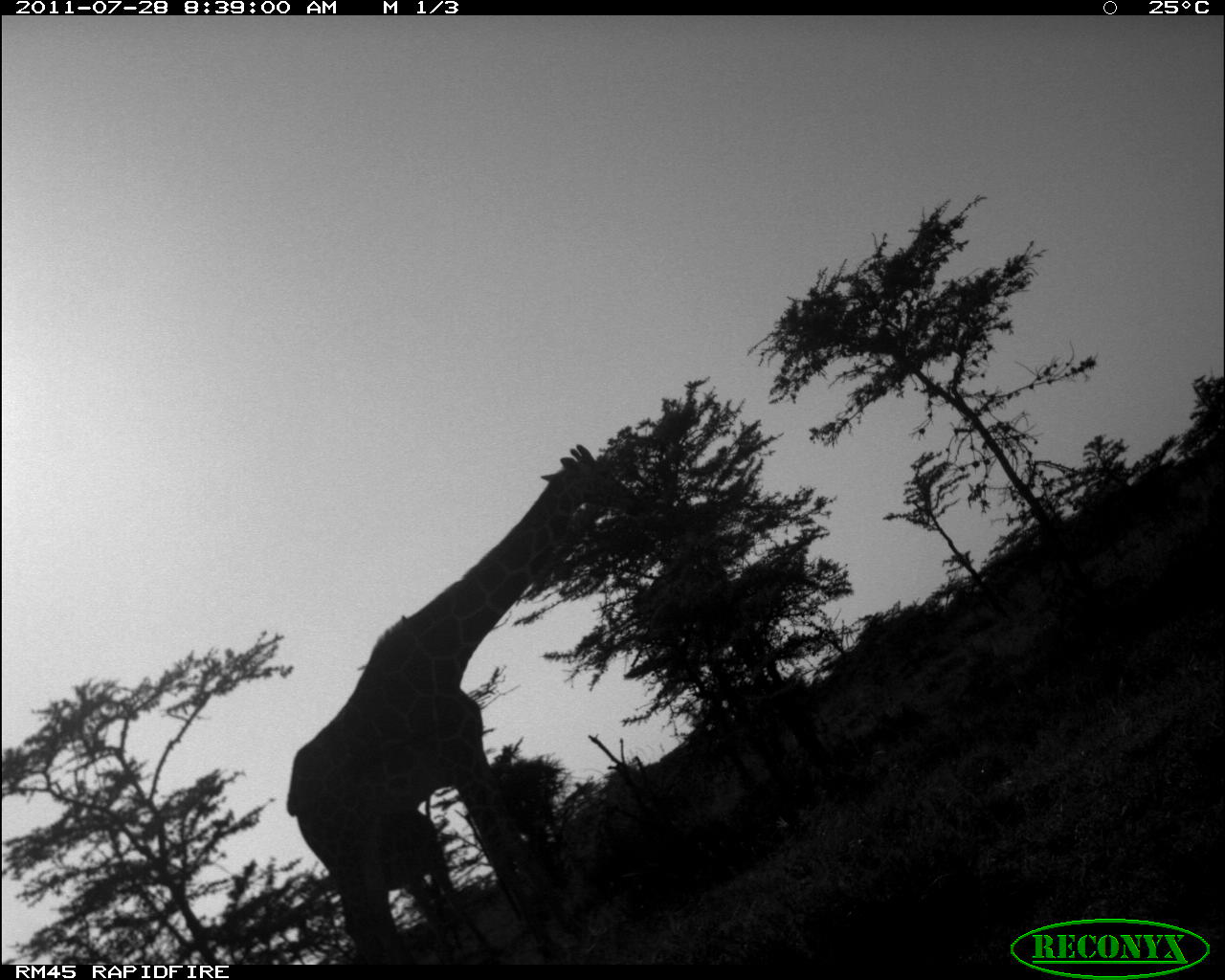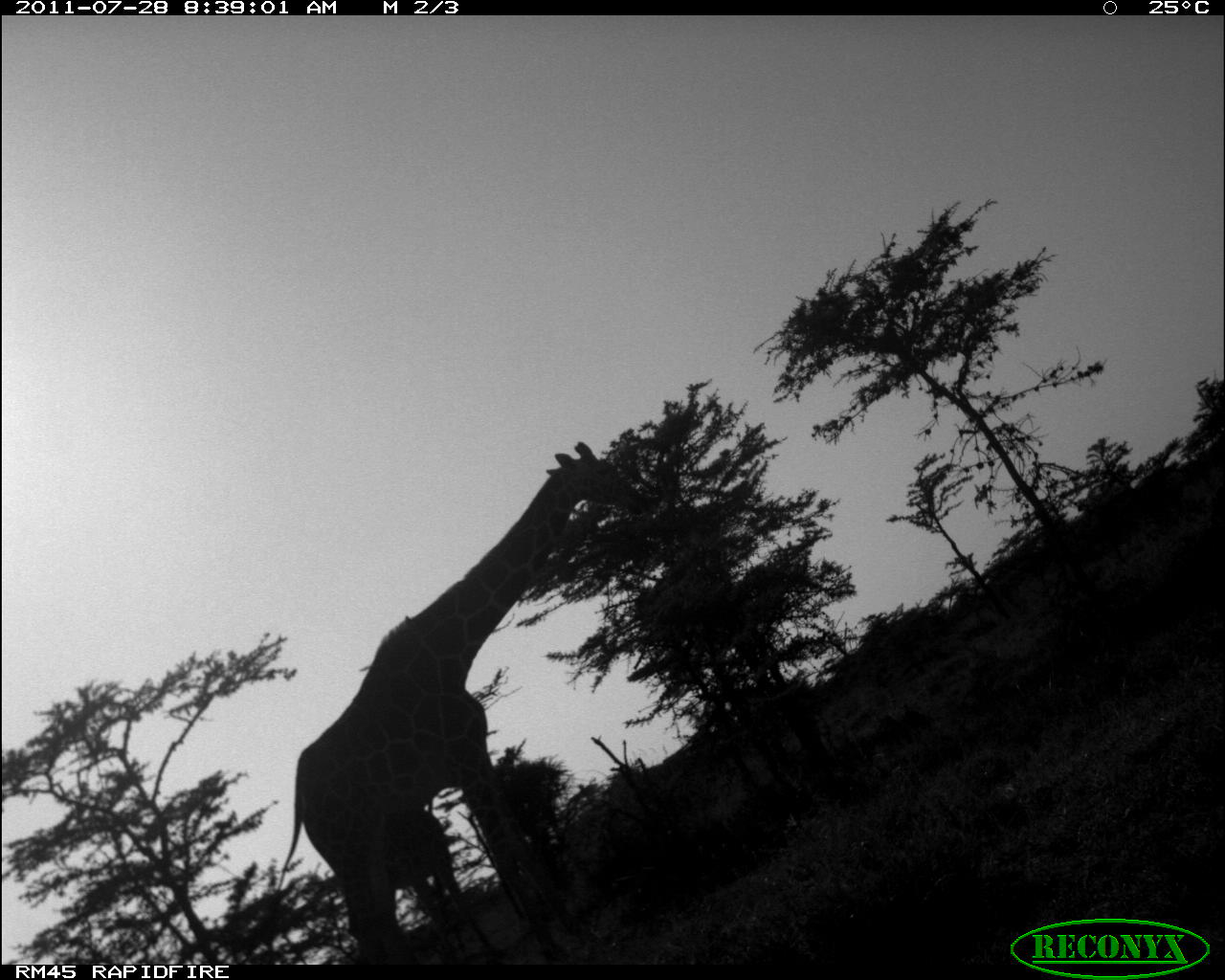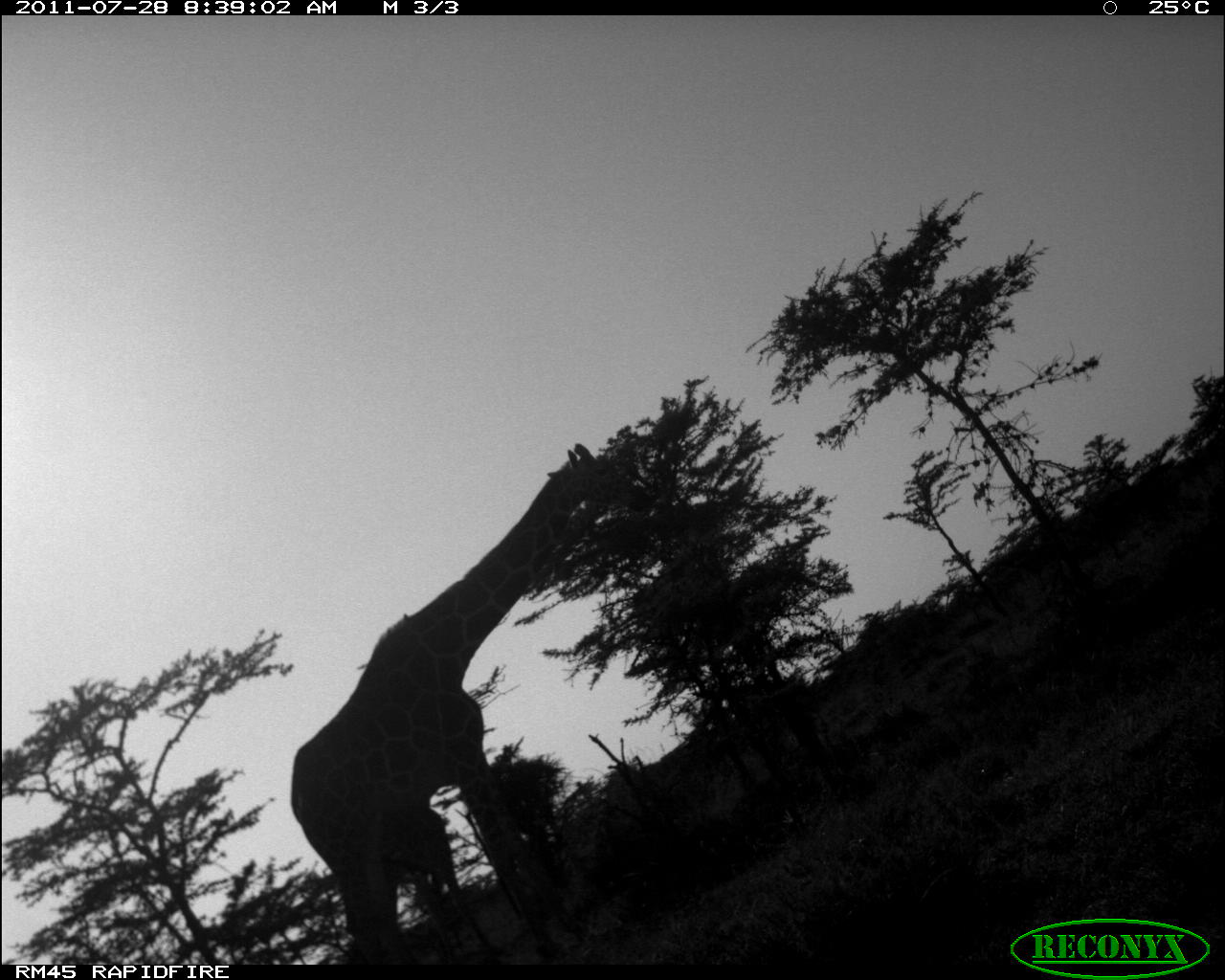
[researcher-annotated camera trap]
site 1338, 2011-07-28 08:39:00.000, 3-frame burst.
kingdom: Animalia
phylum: Chordata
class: Mammalia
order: Artiodactyla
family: Giraffidae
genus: Giraffa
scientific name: Giraffa camelopardalis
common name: giraffe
Giraffa camelopardalis (giraffe), count 2.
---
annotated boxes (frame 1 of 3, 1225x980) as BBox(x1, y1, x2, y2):
giraffa camelopardalis: BBox(285, 445, 637, 963)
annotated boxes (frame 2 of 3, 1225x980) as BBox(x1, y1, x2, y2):
giraffa camelopardalis: BBox(271, 441, 657, 978)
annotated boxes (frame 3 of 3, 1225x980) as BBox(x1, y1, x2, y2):
giraffa camelopardalis: BBox(290, 443, 637, 965)